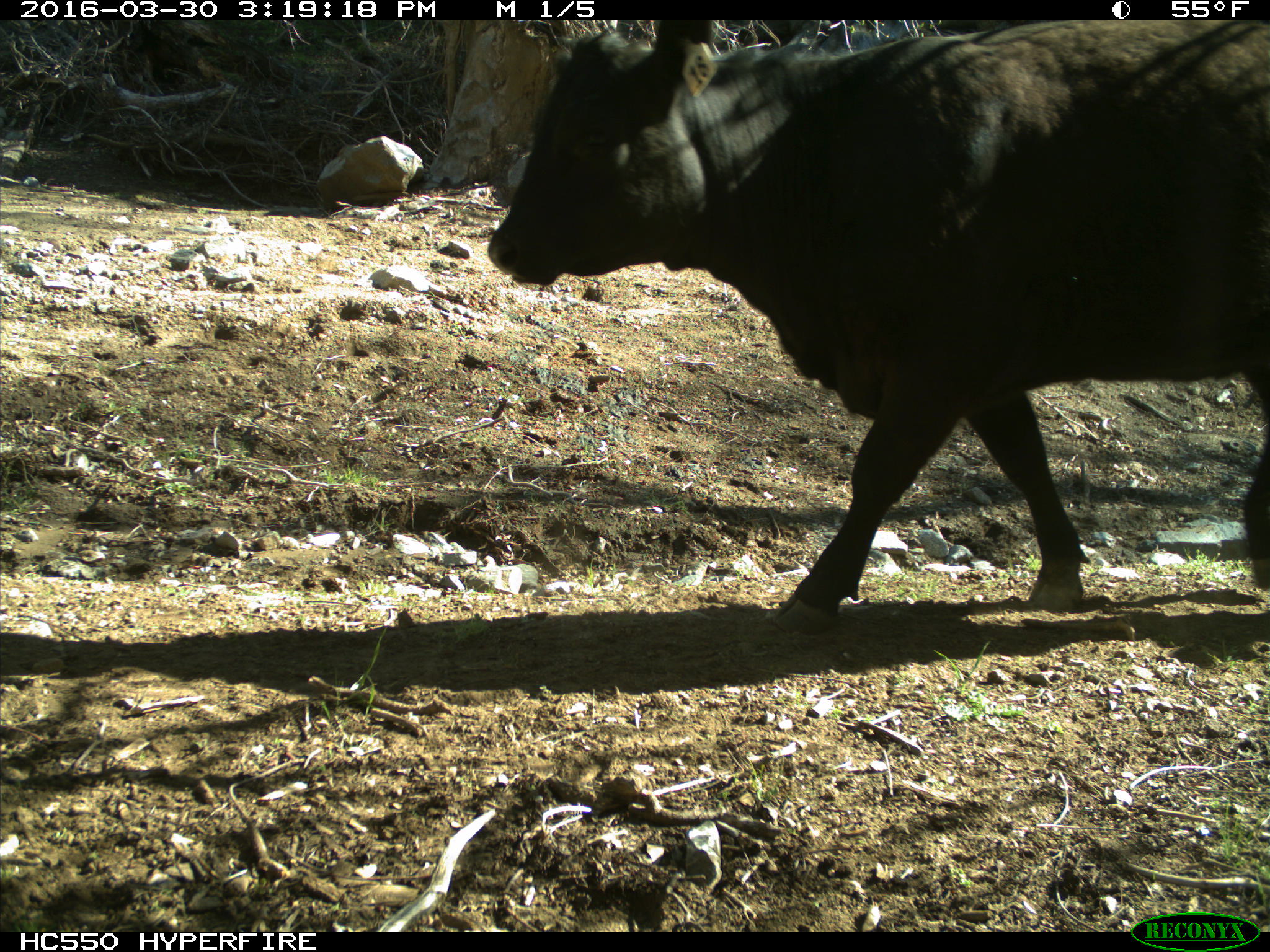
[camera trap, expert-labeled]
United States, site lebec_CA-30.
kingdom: Animalia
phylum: Chordata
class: Mammalia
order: Artiodactyla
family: Bovidae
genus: Bos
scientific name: Bos taurus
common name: domestic cow